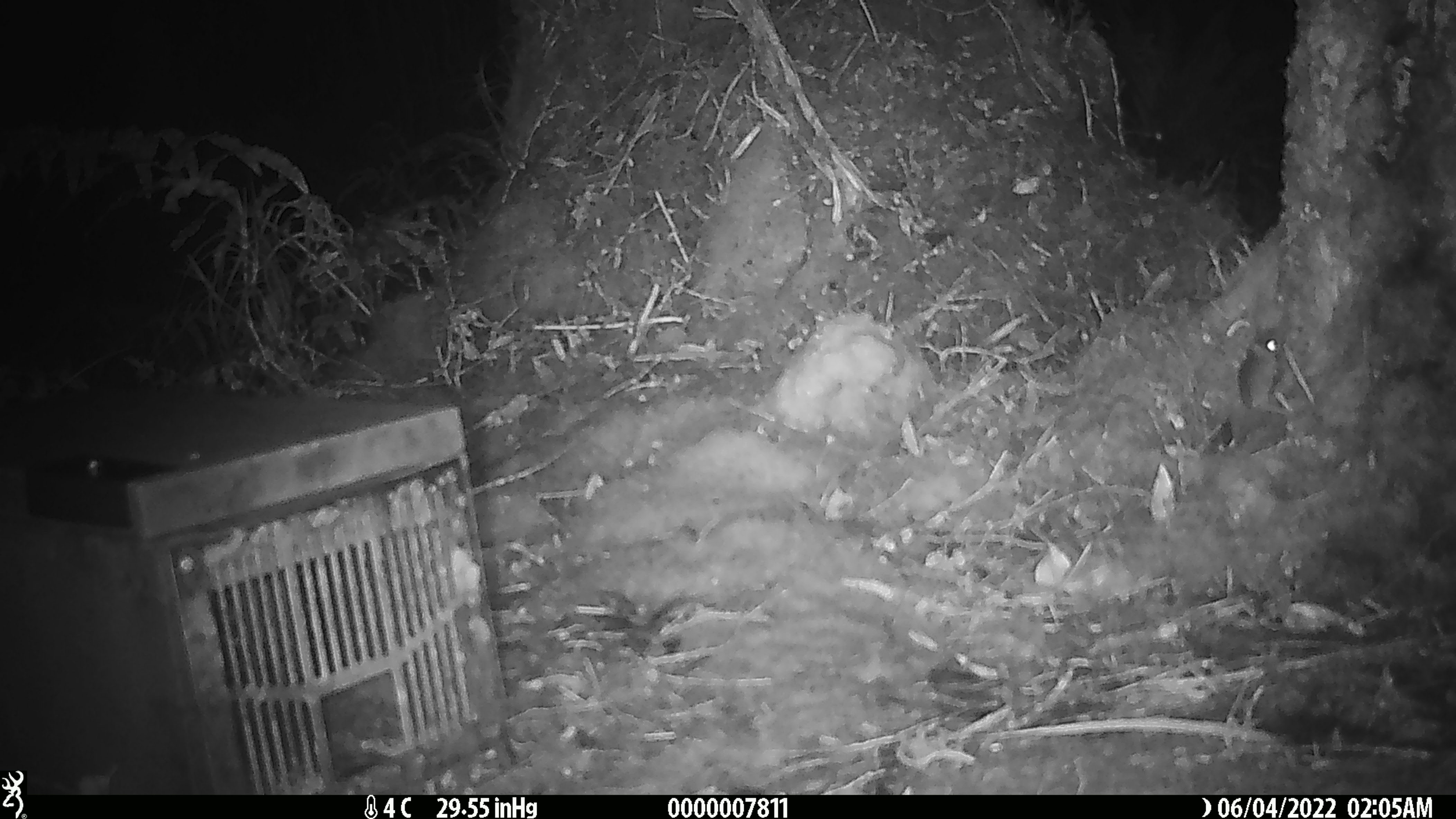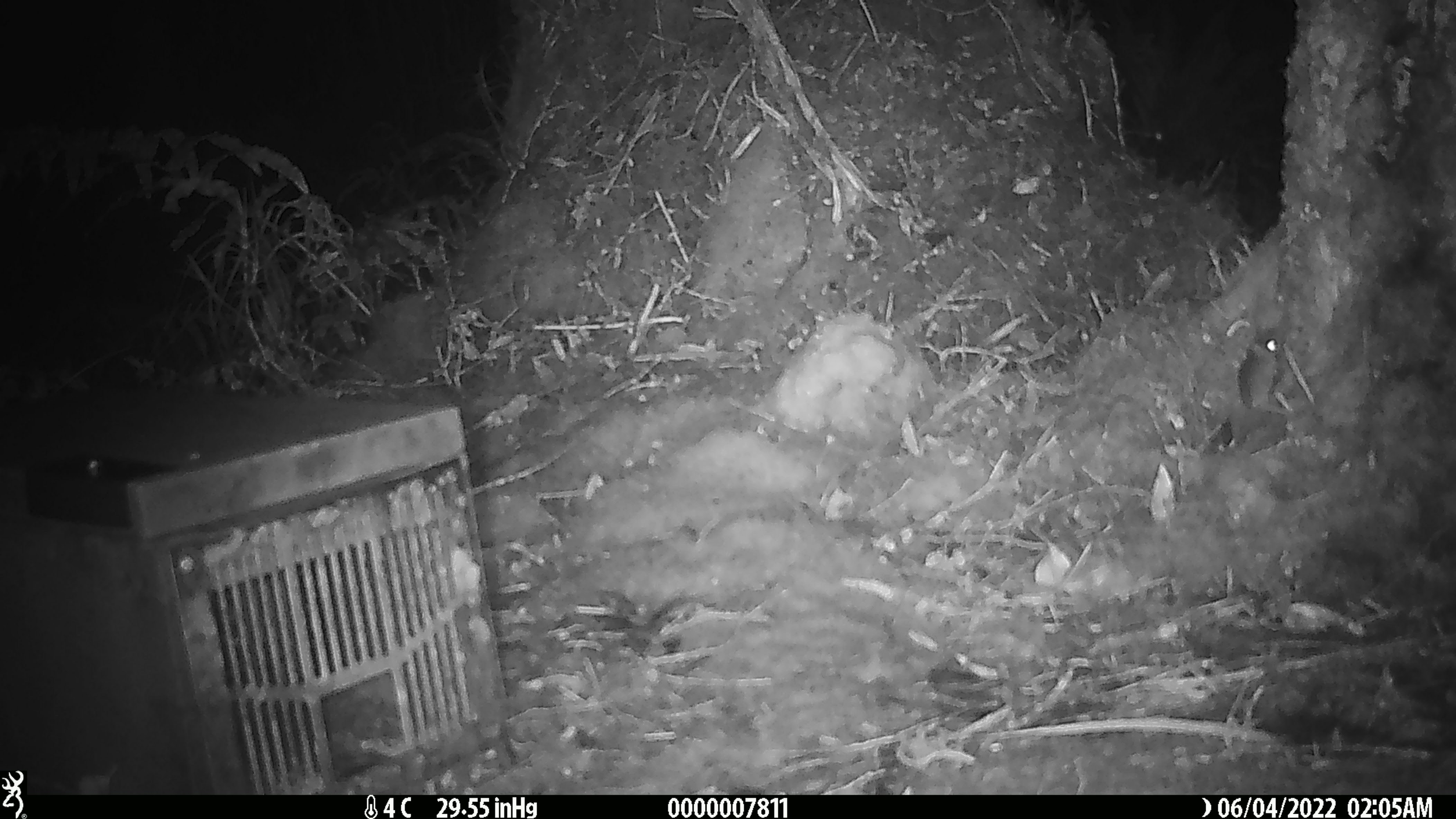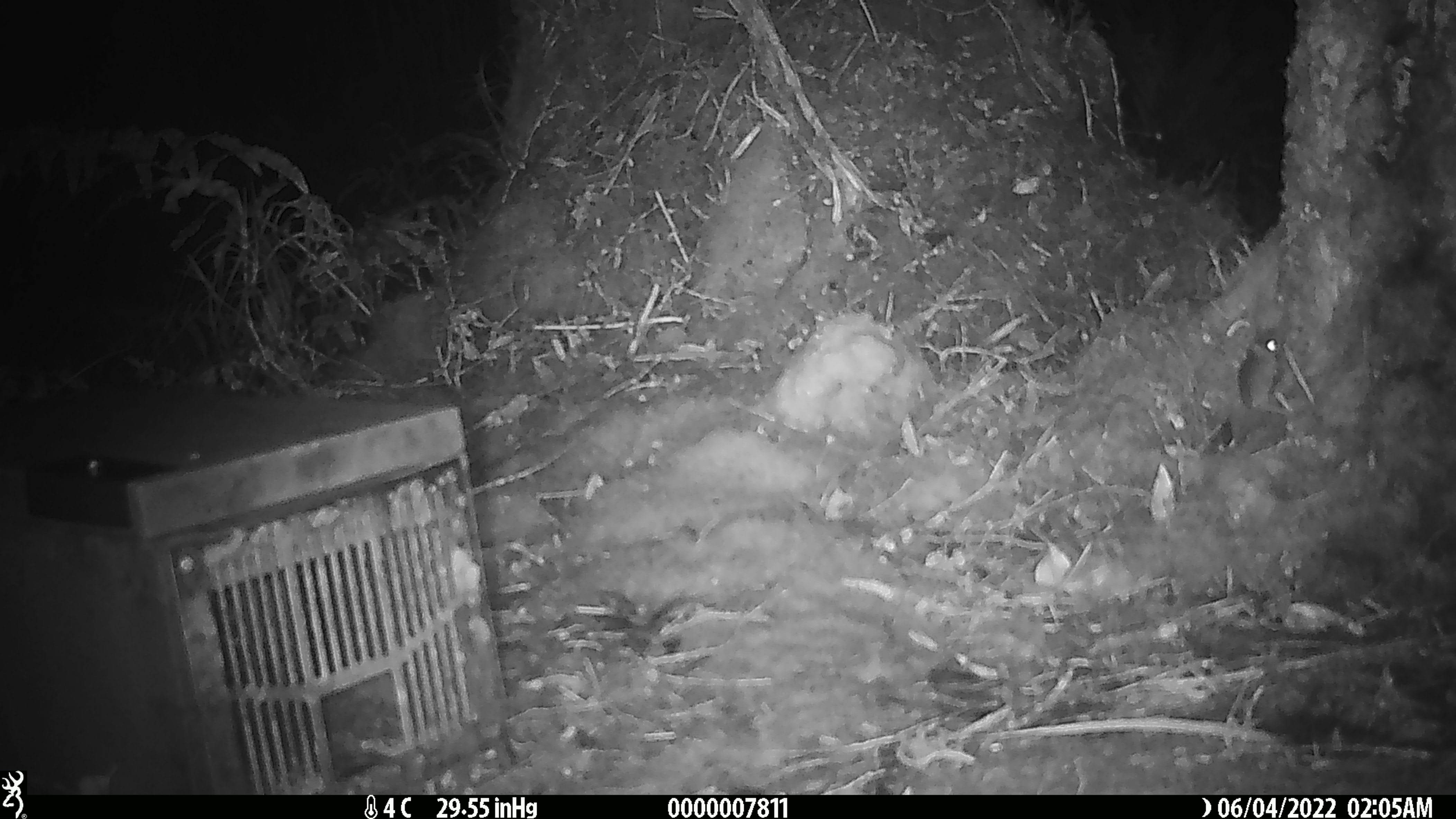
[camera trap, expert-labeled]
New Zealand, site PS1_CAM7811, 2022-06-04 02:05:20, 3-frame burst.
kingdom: Animalia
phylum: Chordata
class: Mammalia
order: Rodentia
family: Muridae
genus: Mus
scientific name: Mus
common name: mouse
Mouse (Mus).